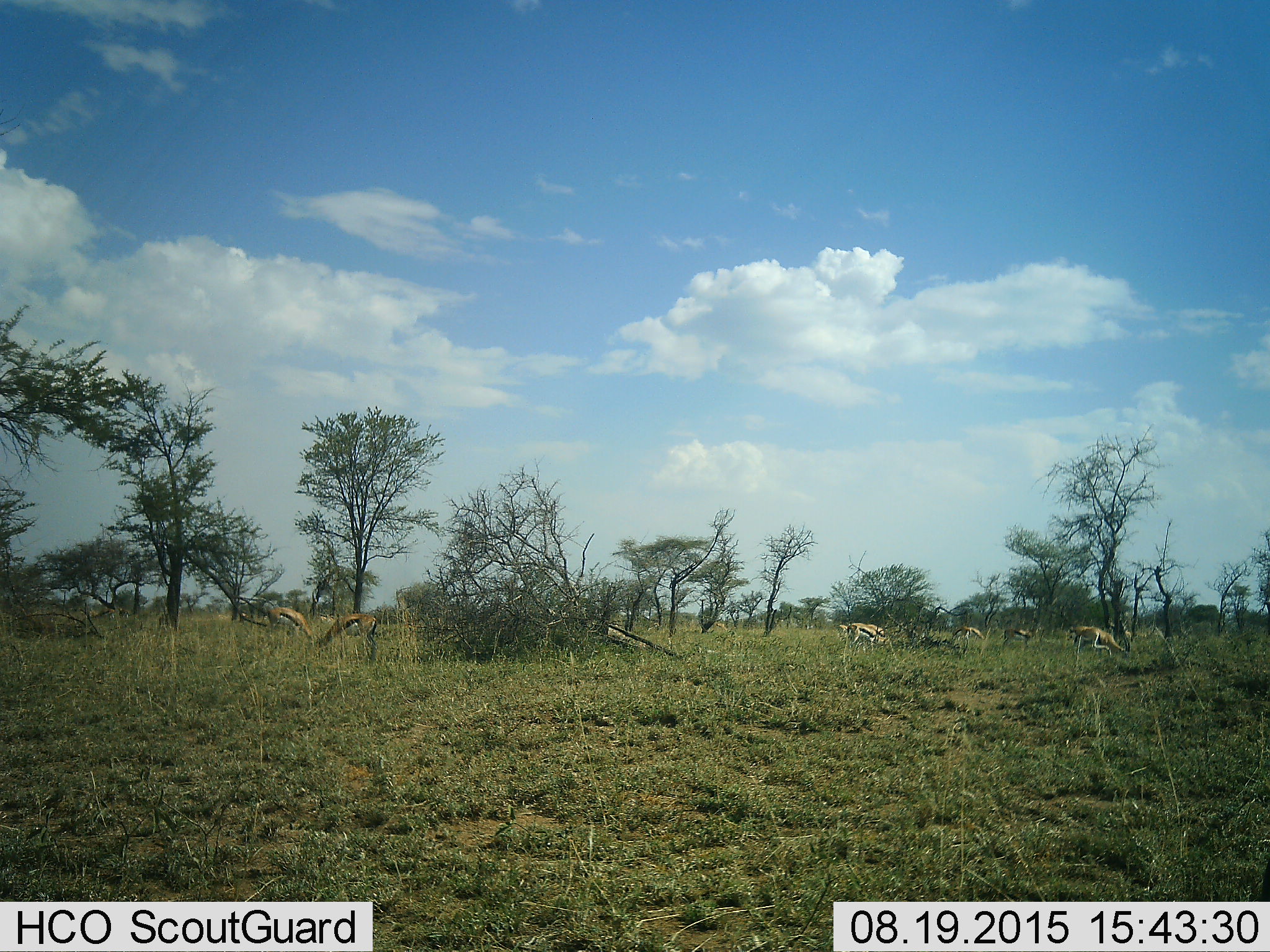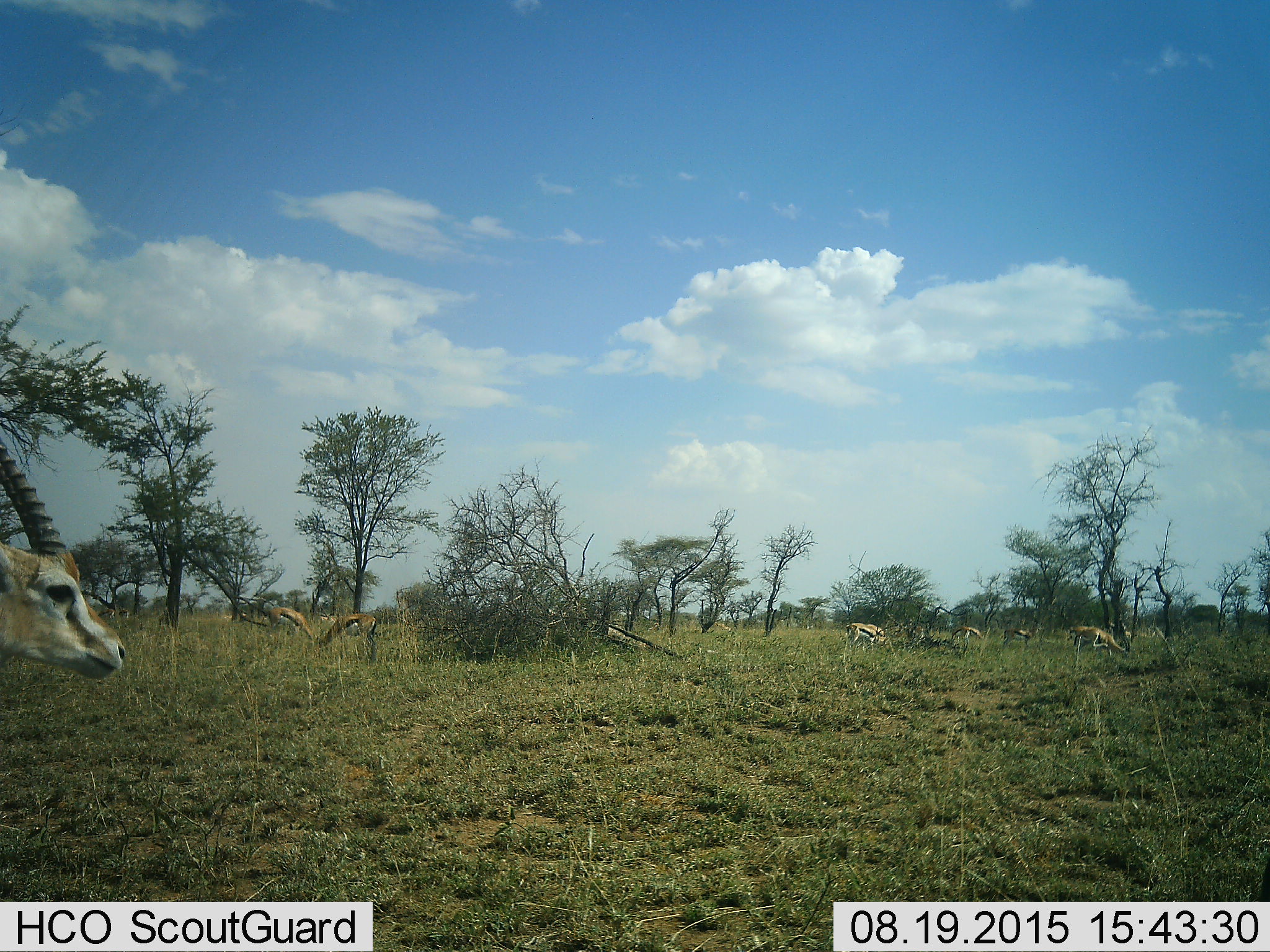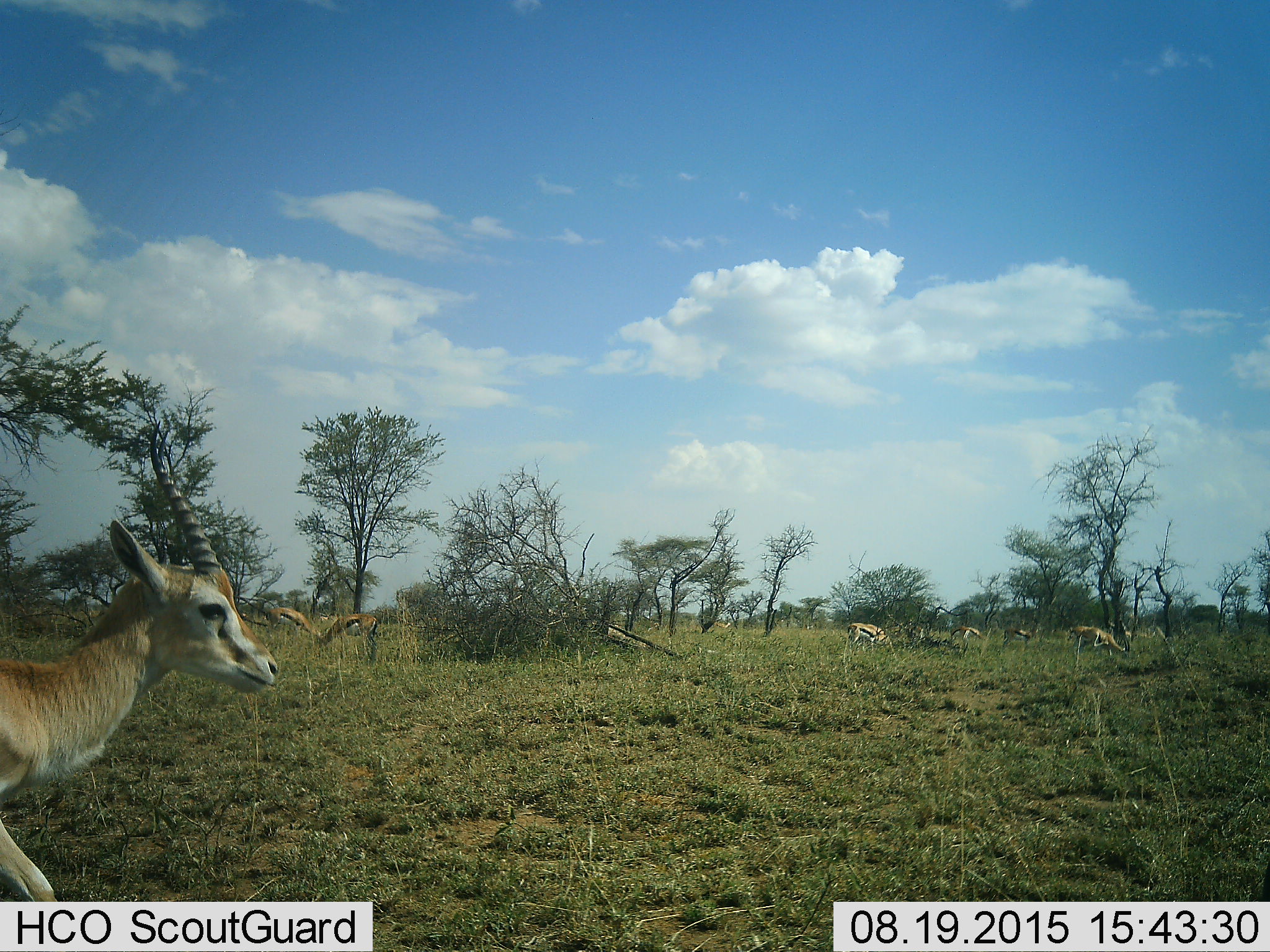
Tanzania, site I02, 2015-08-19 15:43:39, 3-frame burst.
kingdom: Animalia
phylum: Chordata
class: Mammalia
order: Artiodactyla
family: Bovidae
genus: Eudorcas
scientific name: Eudorcas thomsonii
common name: thomson's gazelle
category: gazellethomsons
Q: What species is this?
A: Gazellethomsons (thomson's gazelle) (Eudorcas thomsonii).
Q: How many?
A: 9.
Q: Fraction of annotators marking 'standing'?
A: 56%.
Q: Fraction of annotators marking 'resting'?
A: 11%.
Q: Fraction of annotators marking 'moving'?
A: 56%.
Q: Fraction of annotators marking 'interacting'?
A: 0%.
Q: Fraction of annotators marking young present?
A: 11%.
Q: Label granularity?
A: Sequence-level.